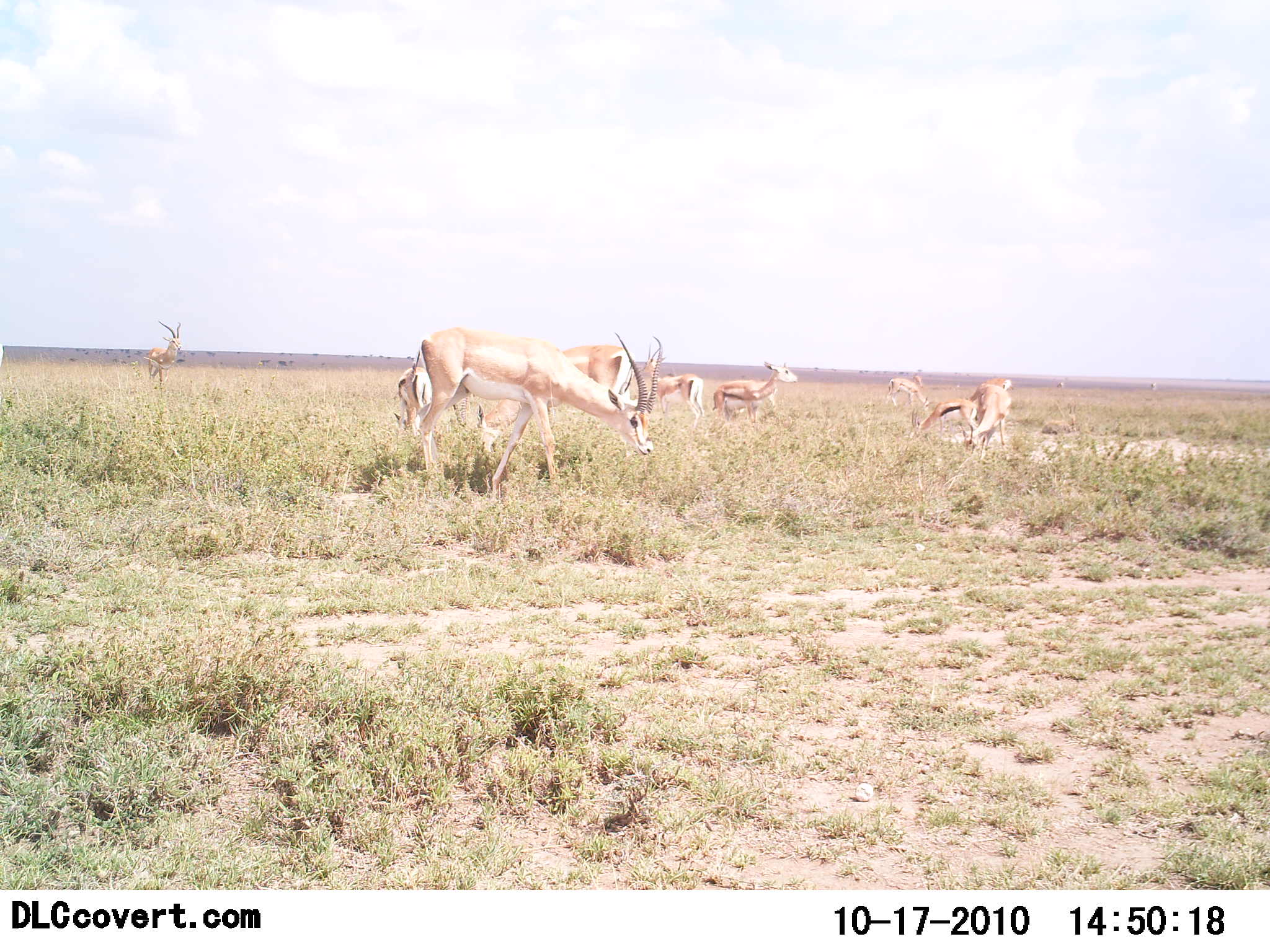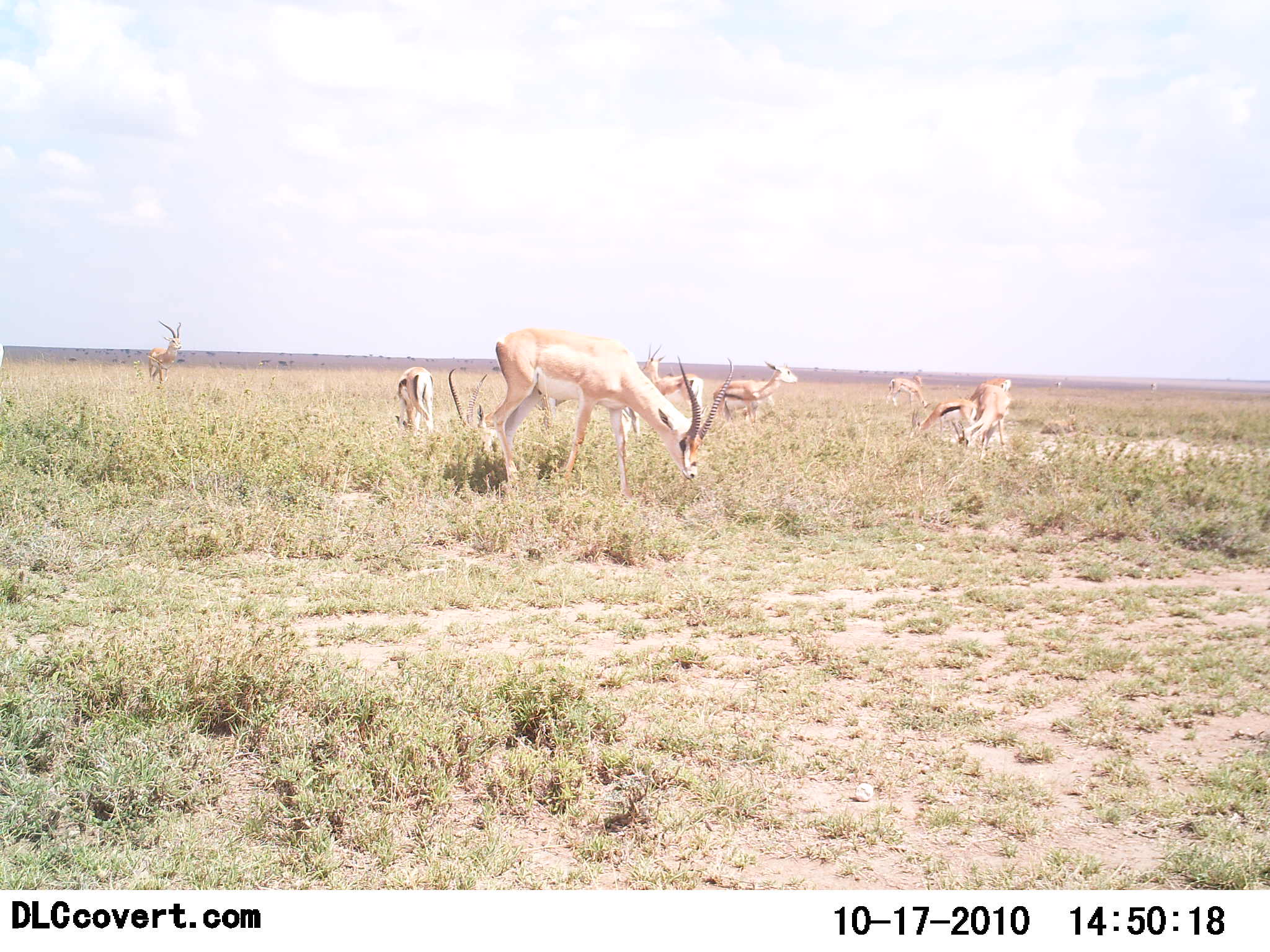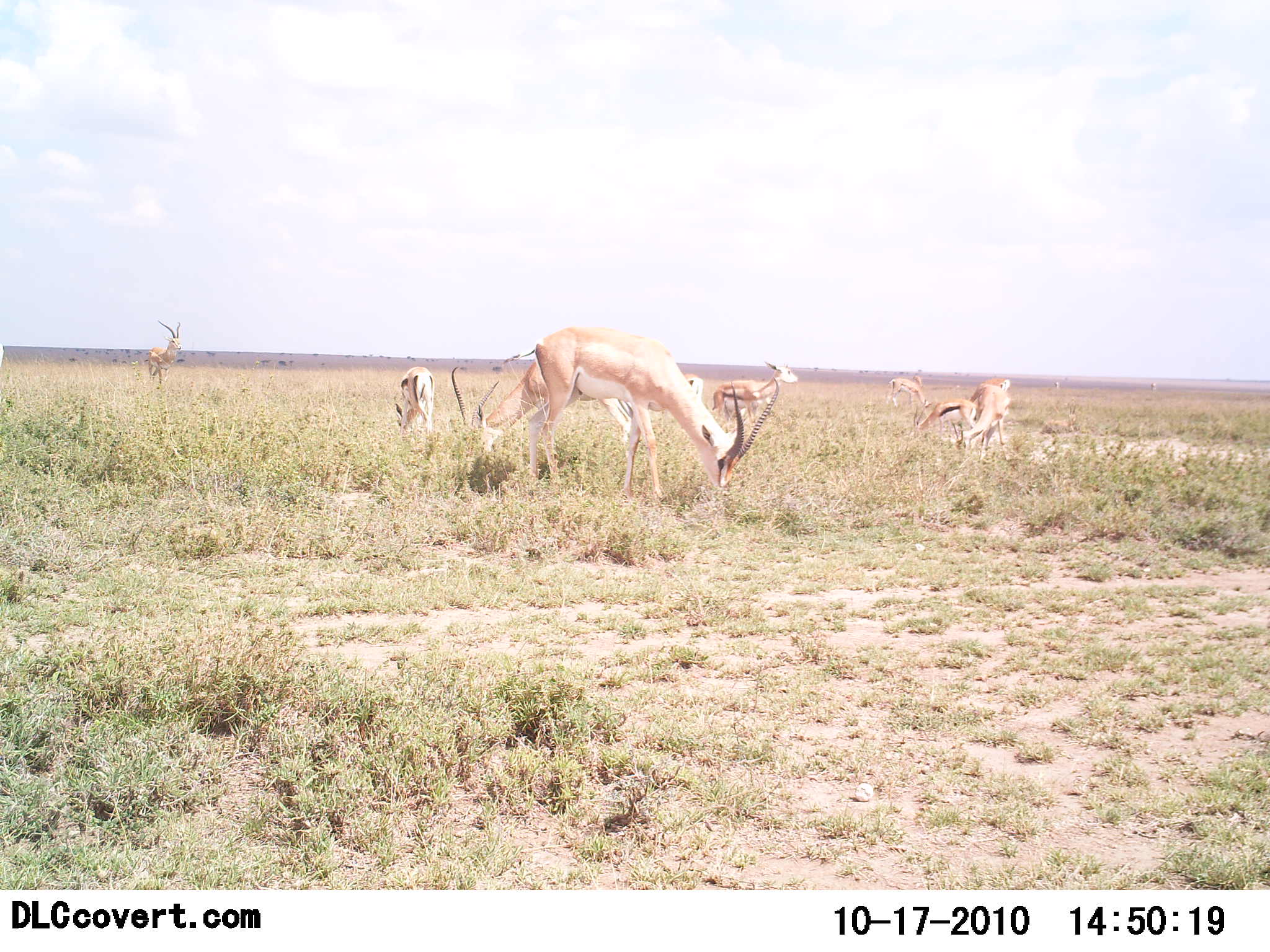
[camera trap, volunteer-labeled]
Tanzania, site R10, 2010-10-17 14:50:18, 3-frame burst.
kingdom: Animalia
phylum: Chordata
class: Mammalia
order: Artiodactyla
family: Bovidae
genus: Nanger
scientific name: Nanger granti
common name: grant's gazelle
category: gazellegrants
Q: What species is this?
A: Gazellegrants (grant's gazelle) (Nanger granti).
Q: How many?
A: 7.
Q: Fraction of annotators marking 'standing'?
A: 48%.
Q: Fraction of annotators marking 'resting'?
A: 13%.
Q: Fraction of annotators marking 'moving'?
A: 26%.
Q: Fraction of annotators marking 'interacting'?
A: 0%.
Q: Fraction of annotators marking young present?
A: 0%.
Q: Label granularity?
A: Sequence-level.